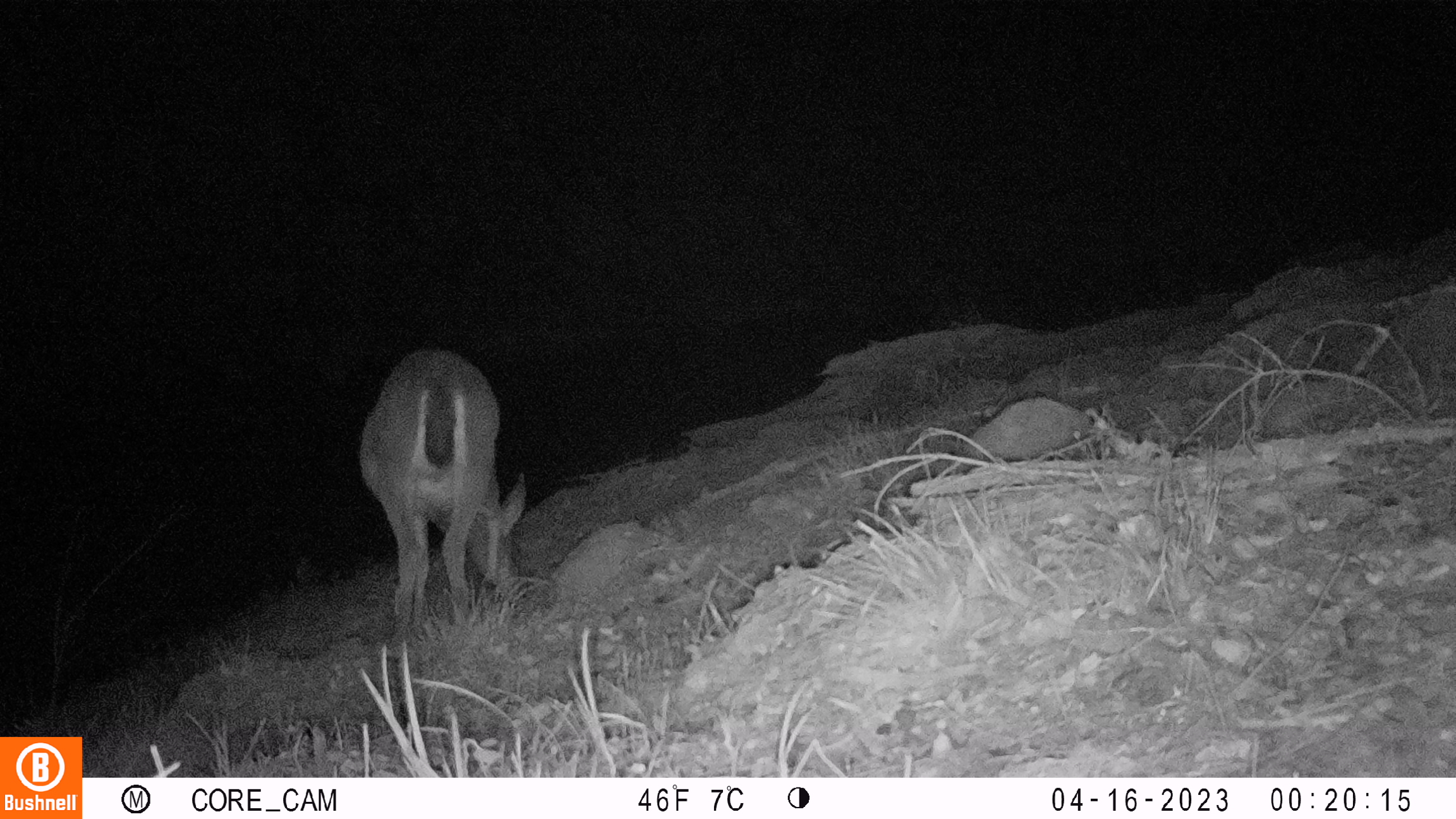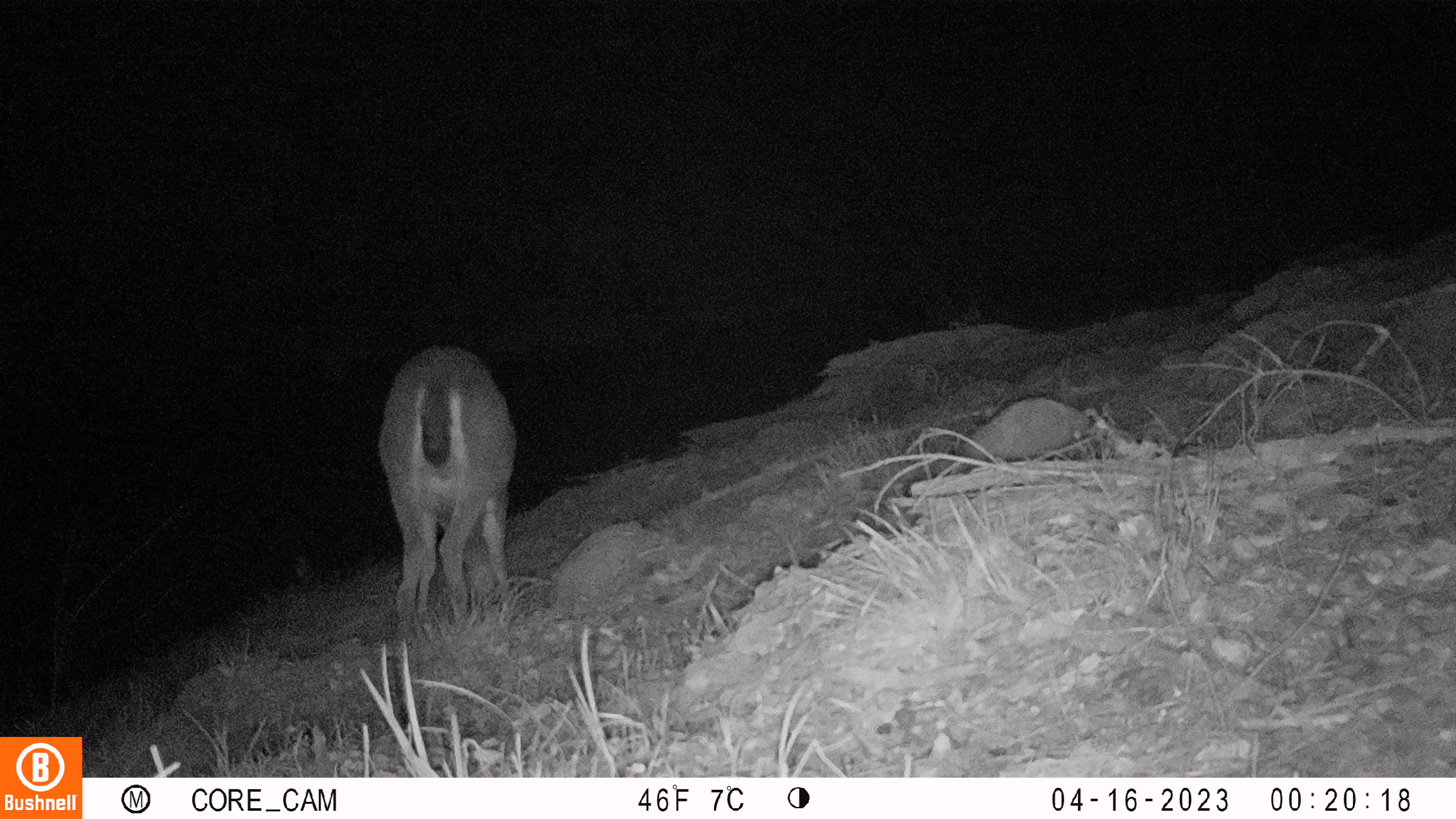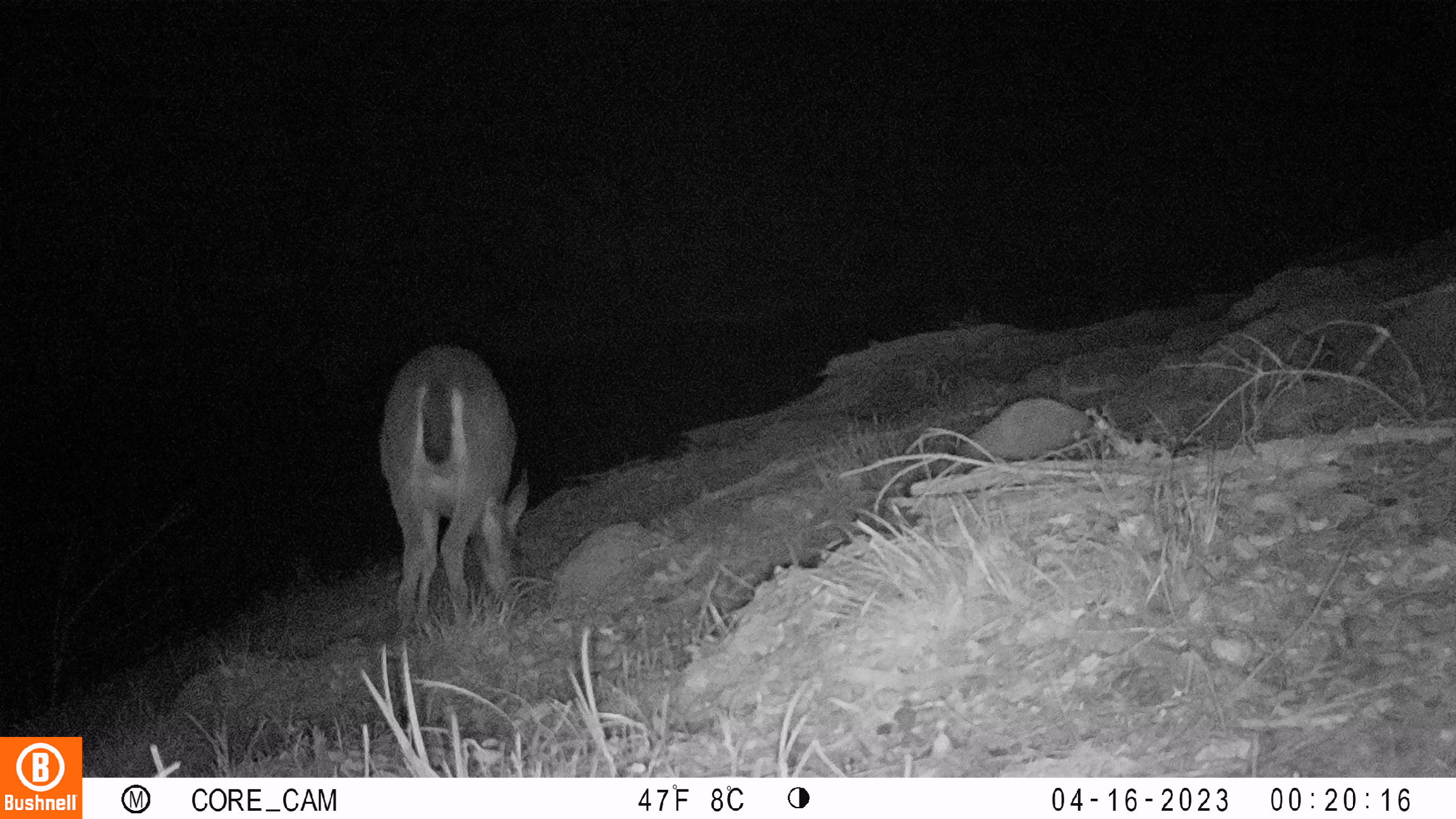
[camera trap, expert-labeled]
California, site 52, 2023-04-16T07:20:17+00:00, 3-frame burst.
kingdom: Animalia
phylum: Chordata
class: Mammalia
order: Artiodactyla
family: Cervidae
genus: Odocoileus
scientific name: Odocoileus hemionus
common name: mule deer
Mule deer (Odocoileus hemionus).